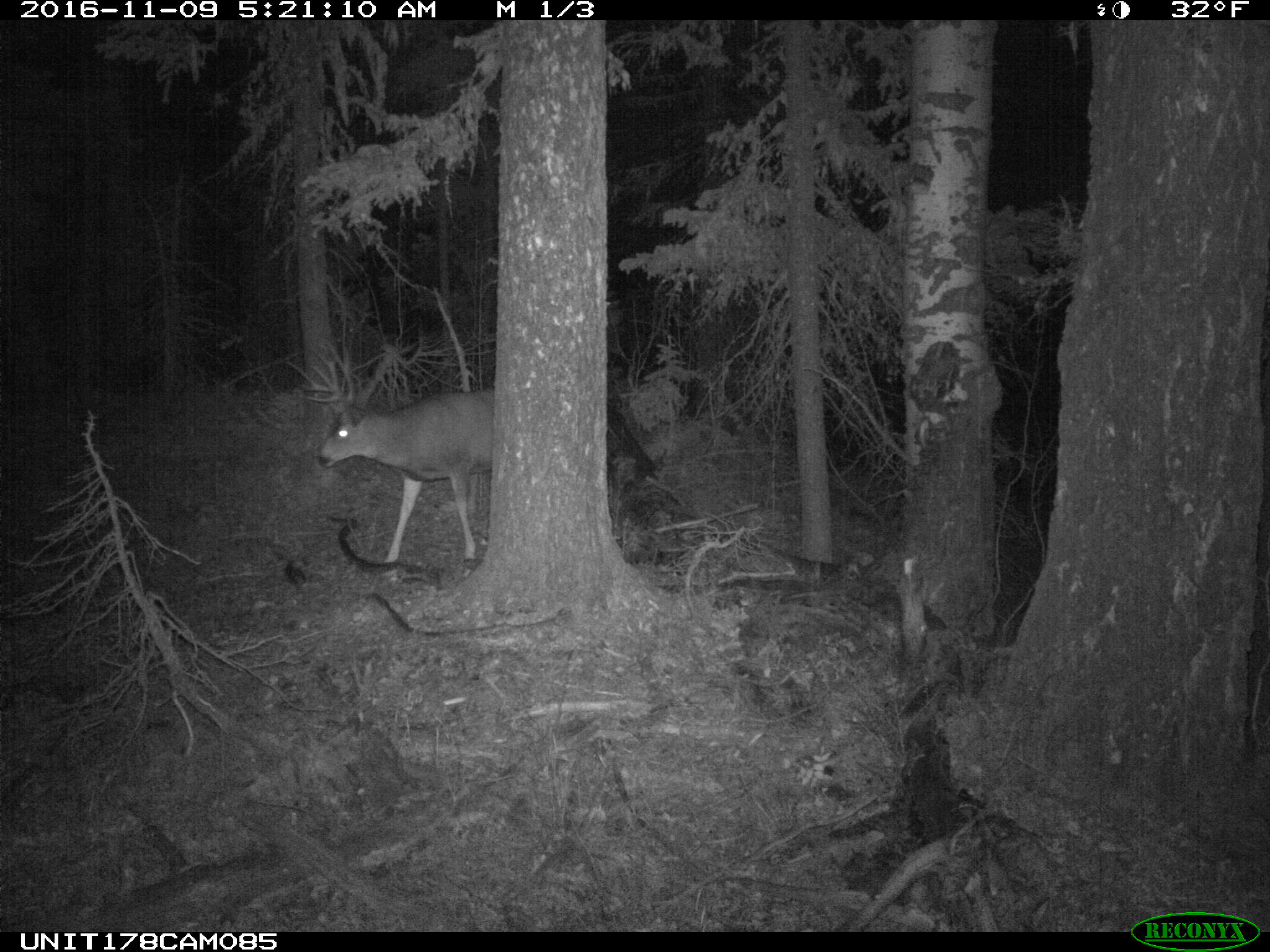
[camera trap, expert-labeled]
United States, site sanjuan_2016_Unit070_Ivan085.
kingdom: Animalia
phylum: Chordata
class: Mammalia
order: Artiodactyla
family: Cervidae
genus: Odocoileus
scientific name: Odocoileus hemionus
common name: mule deer